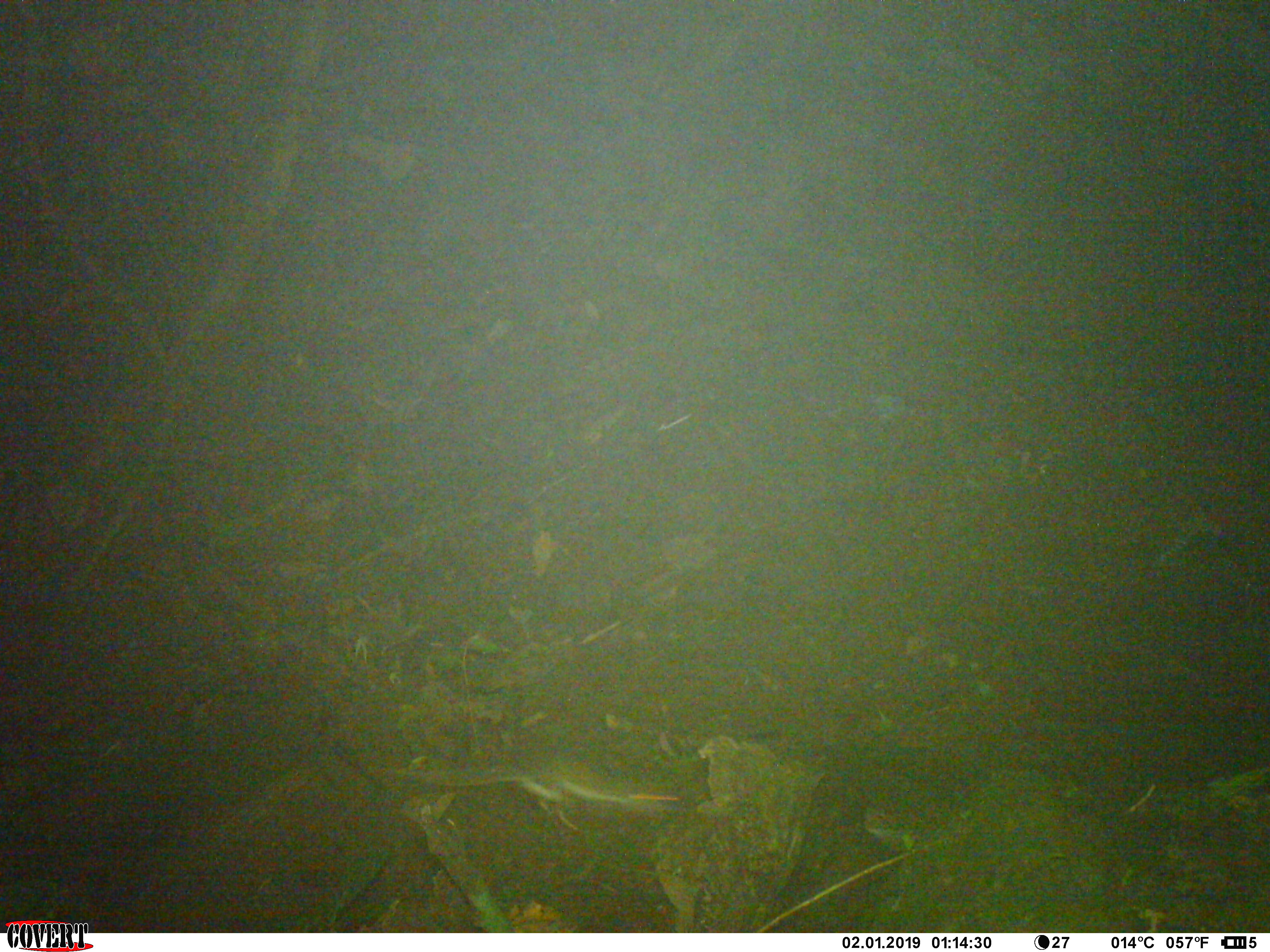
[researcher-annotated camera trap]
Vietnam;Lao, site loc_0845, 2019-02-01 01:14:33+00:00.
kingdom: Animalia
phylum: Chordata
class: Mammalia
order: Rodentia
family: Muridae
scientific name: Muridae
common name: old-world mice and rats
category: unidentified murid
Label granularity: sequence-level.